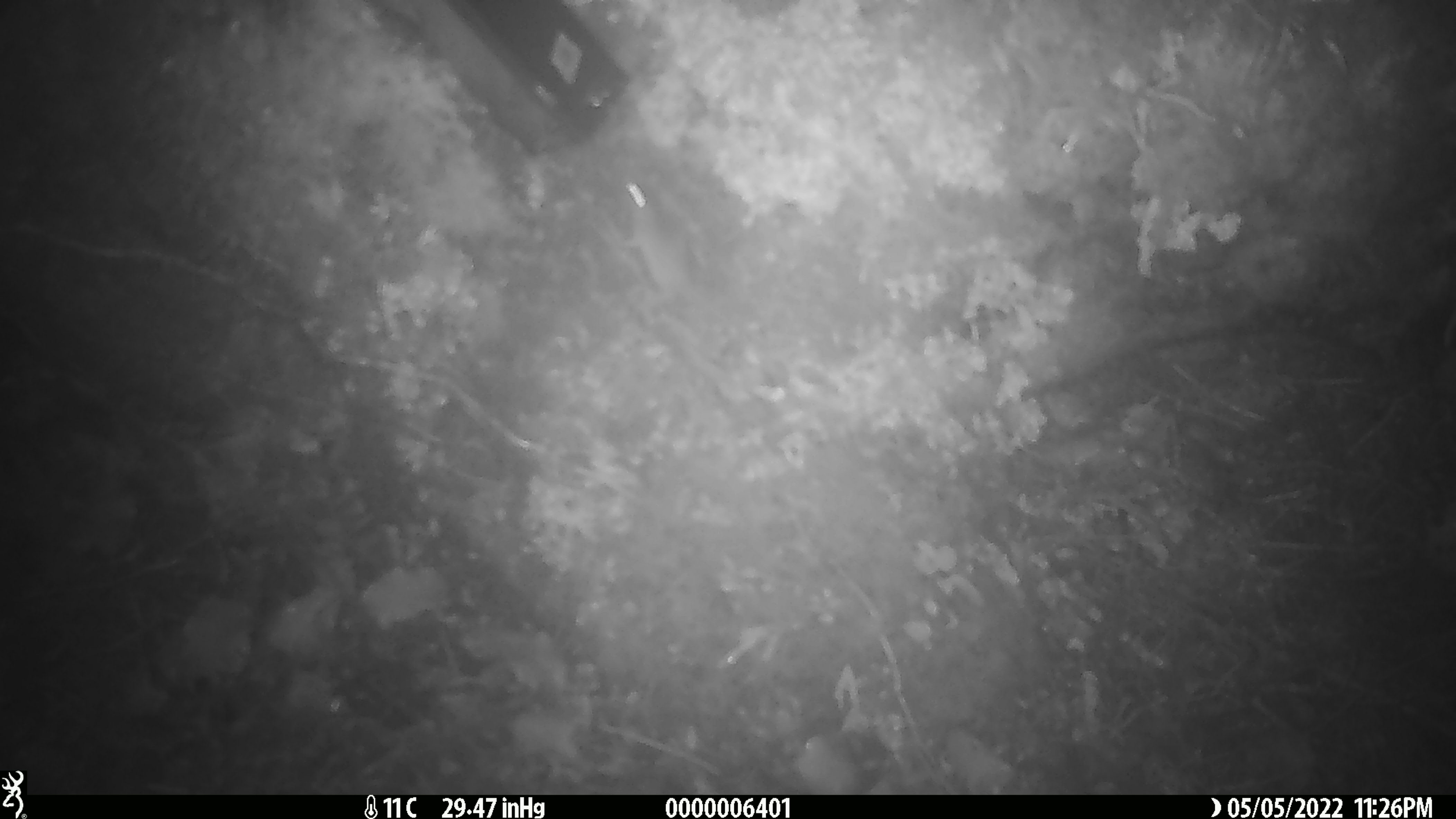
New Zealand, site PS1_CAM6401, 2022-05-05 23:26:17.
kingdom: Animalia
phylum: Chordata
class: Mammalia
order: Rodentia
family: Muridae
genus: Mus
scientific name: Mus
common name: mouse